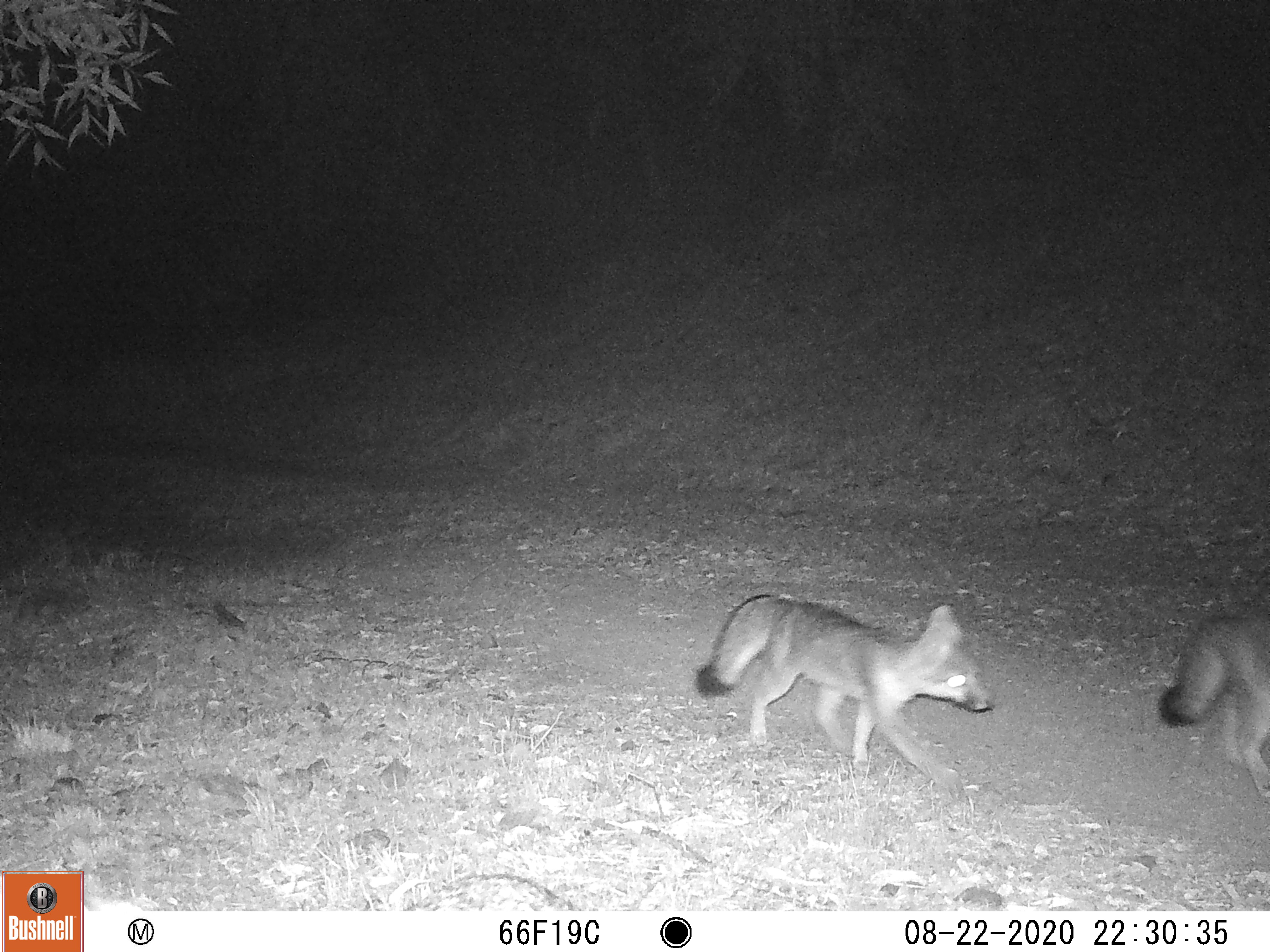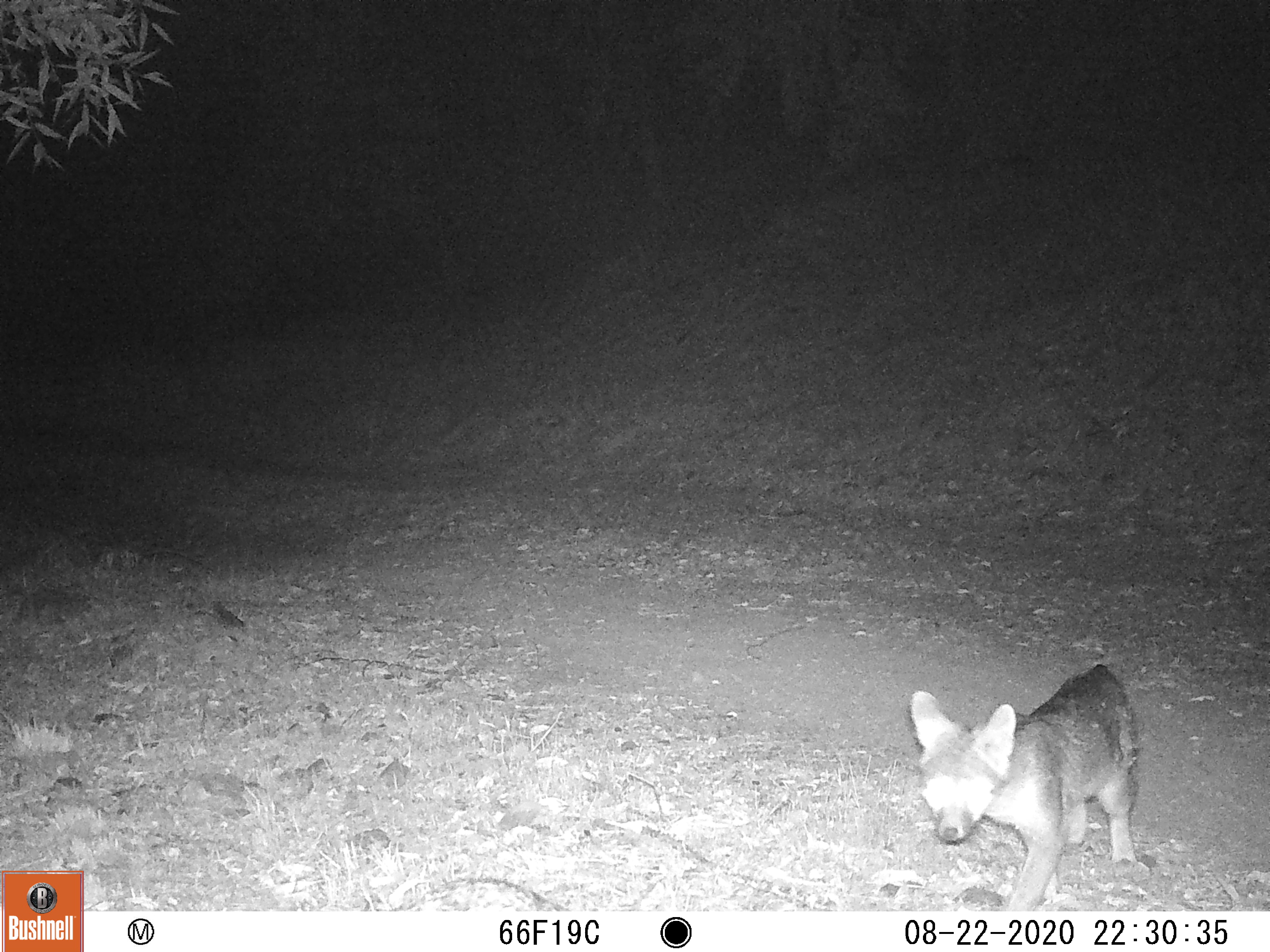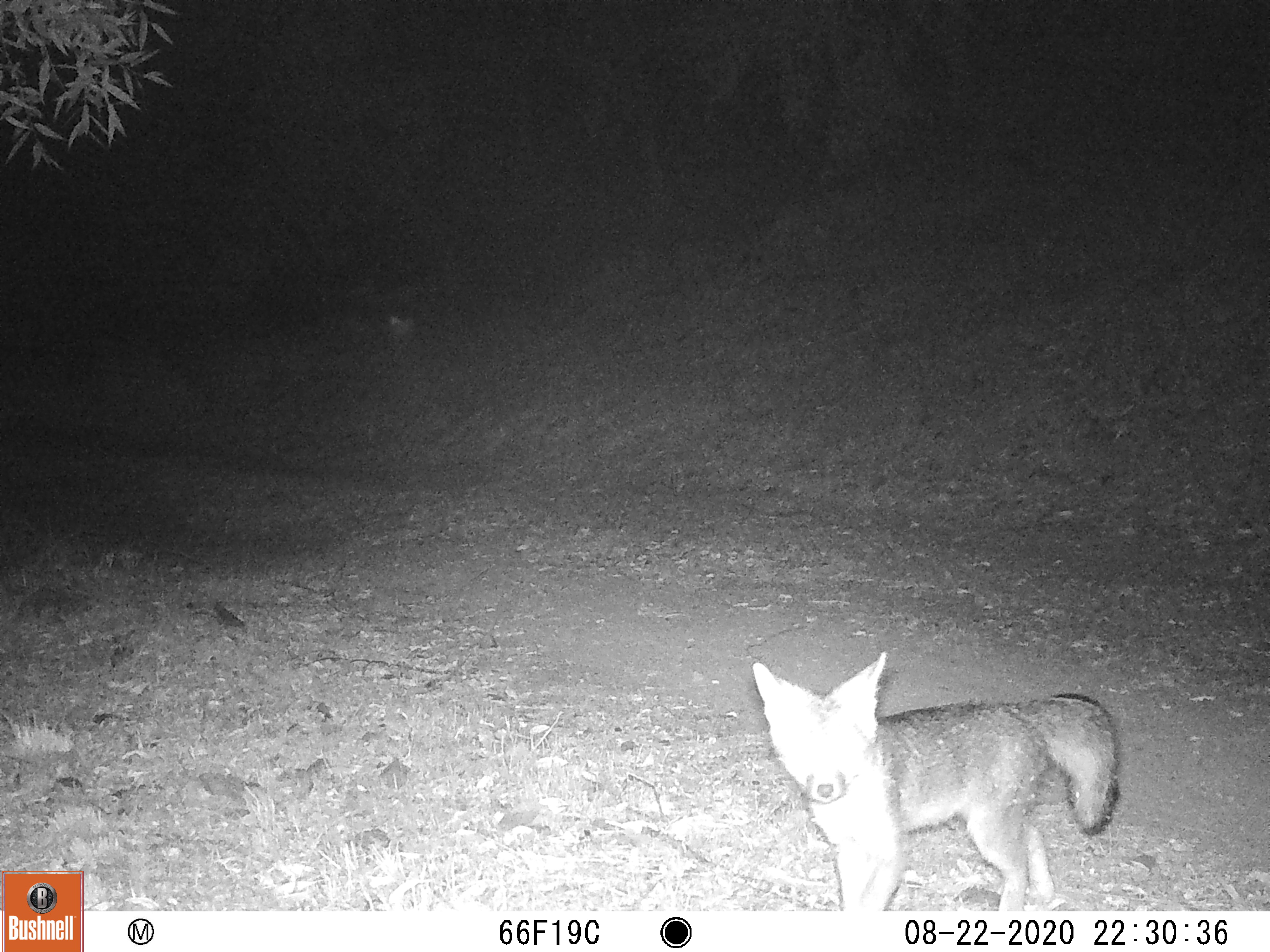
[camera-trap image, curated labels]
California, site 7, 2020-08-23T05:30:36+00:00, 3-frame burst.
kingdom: Animalia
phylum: Chordata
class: Mammalia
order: Carnivora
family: Canidae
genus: Urocyon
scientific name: Urocyon cinereoargenteus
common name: gray fox